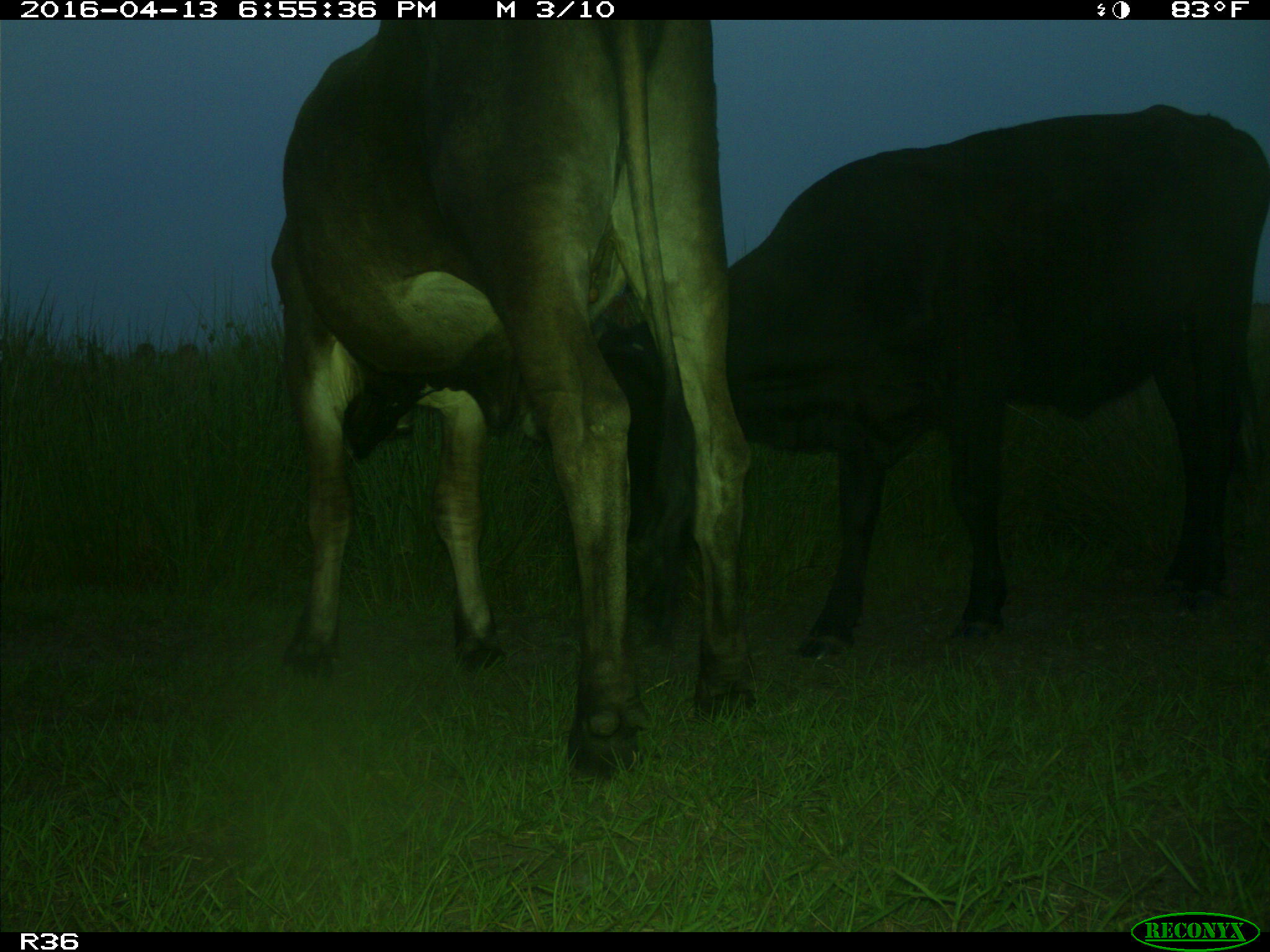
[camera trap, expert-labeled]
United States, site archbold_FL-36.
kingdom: Animalia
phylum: Chordata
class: Mammalia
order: Artiodactyla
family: Bovidae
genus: Bos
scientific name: Bos taurus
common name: domestic cow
Bos taurus (domestic cow).